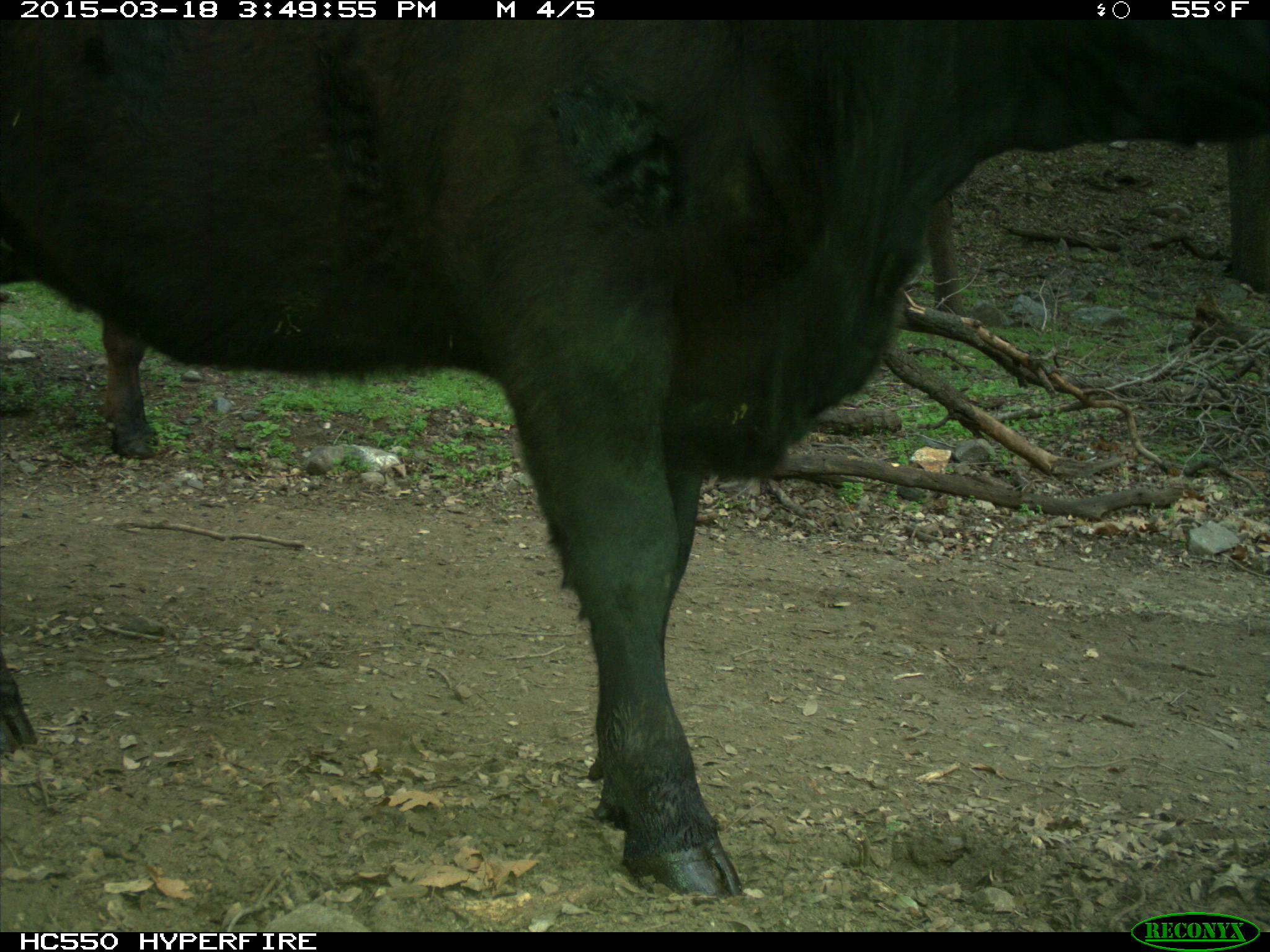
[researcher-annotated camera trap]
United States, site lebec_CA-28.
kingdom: Animalia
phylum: Chordata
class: Mammalia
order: Artiodactyla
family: Bovidae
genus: Bos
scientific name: Bos taurus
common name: domestic cow